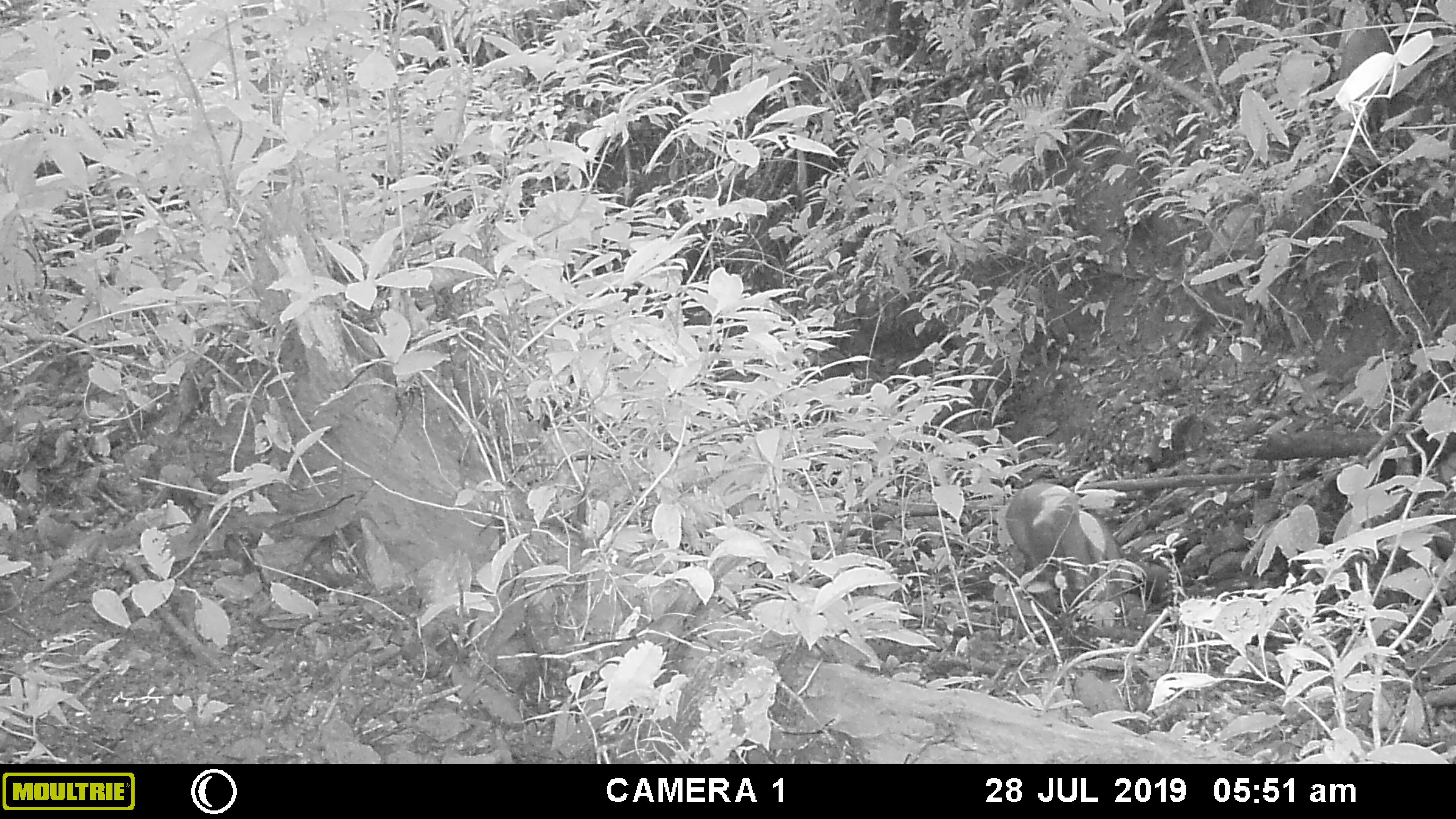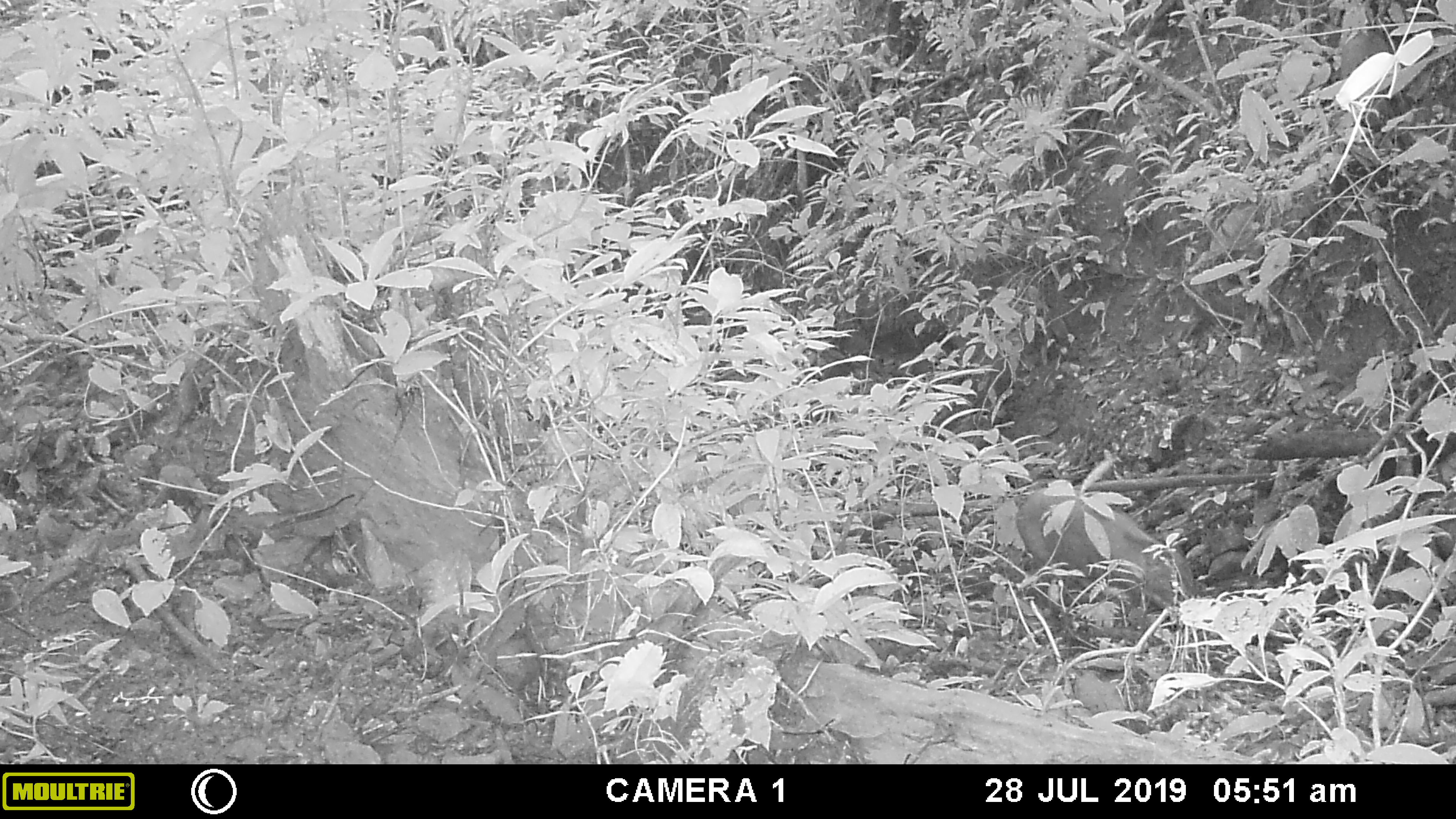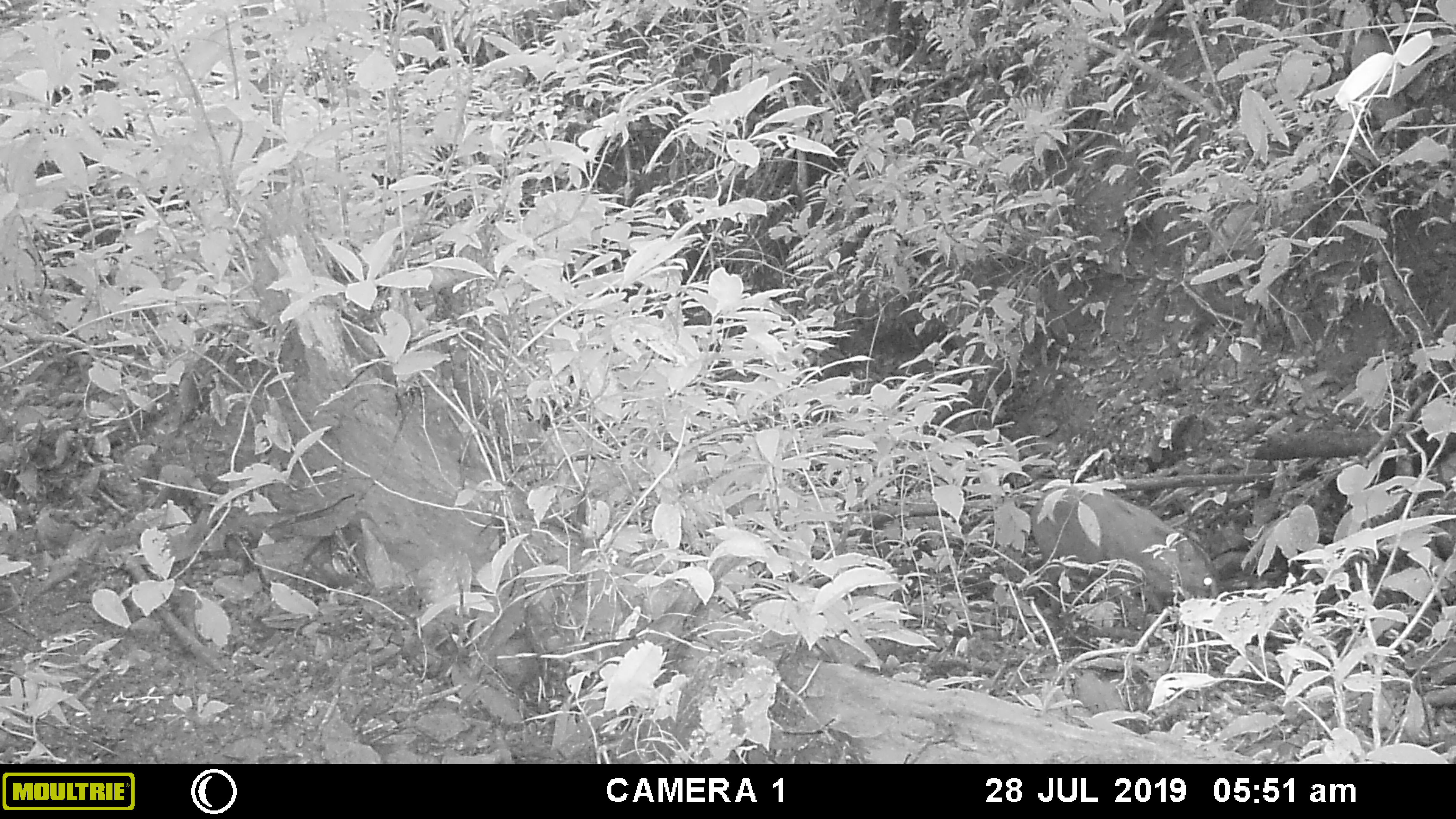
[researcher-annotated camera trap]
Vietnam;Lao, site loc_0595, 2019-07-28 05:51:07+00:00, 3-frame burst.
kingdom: Animalia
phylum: Chordata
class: Mammalia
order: Artiodactyla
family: Suidae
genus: Sus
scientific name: Sus scrofa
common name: eurasian wild pig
Eurasian wild pig (Sus scrofa). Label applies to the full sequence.